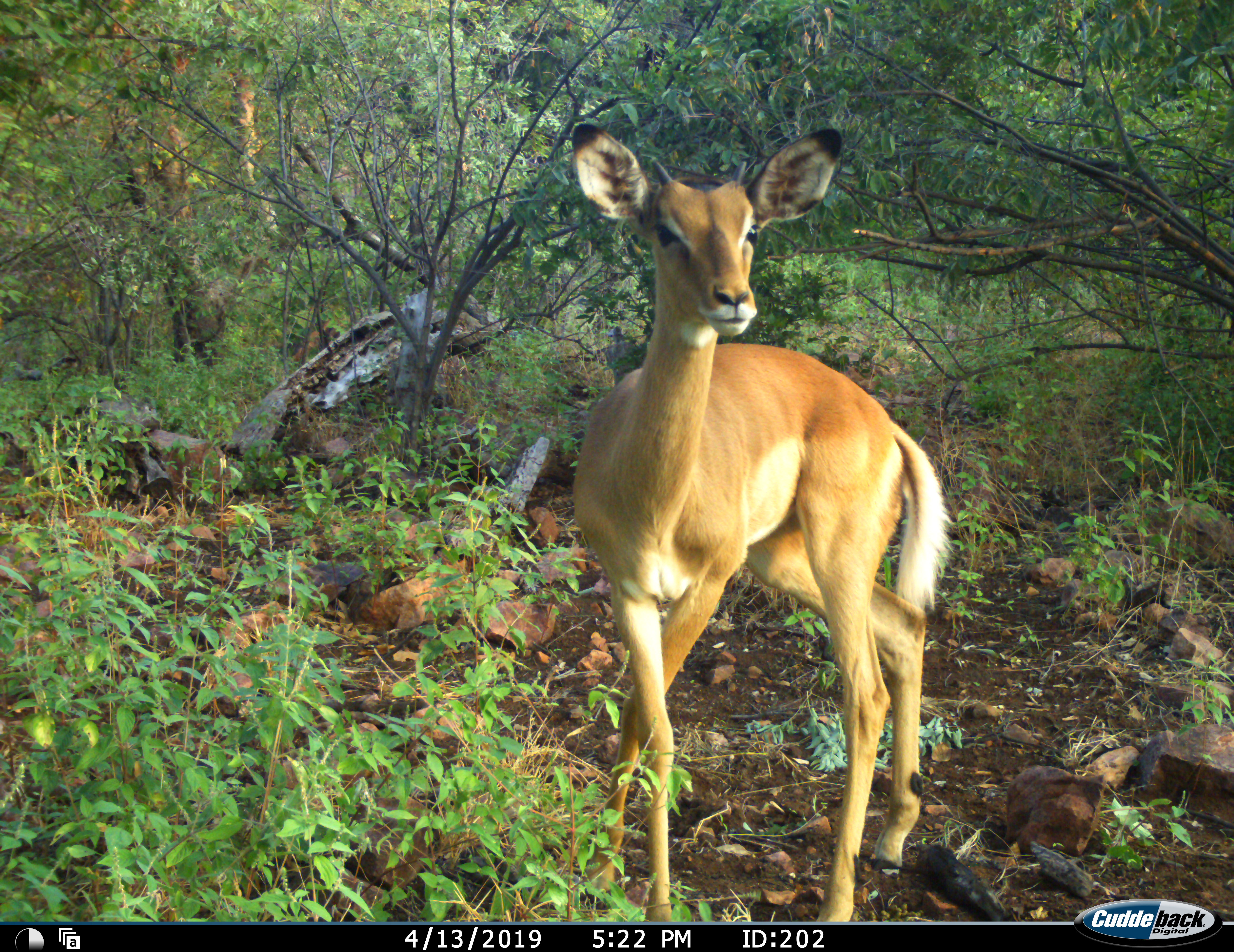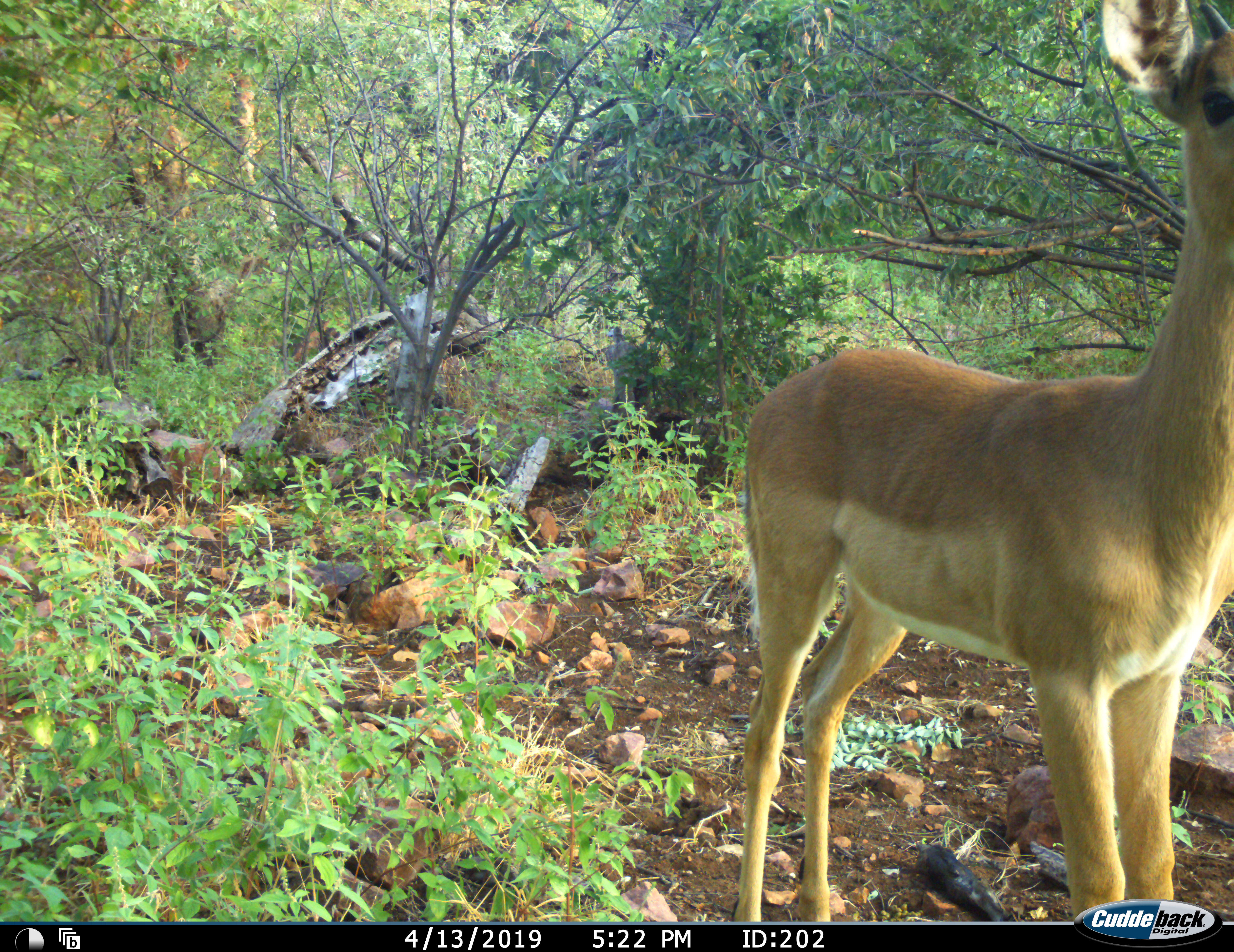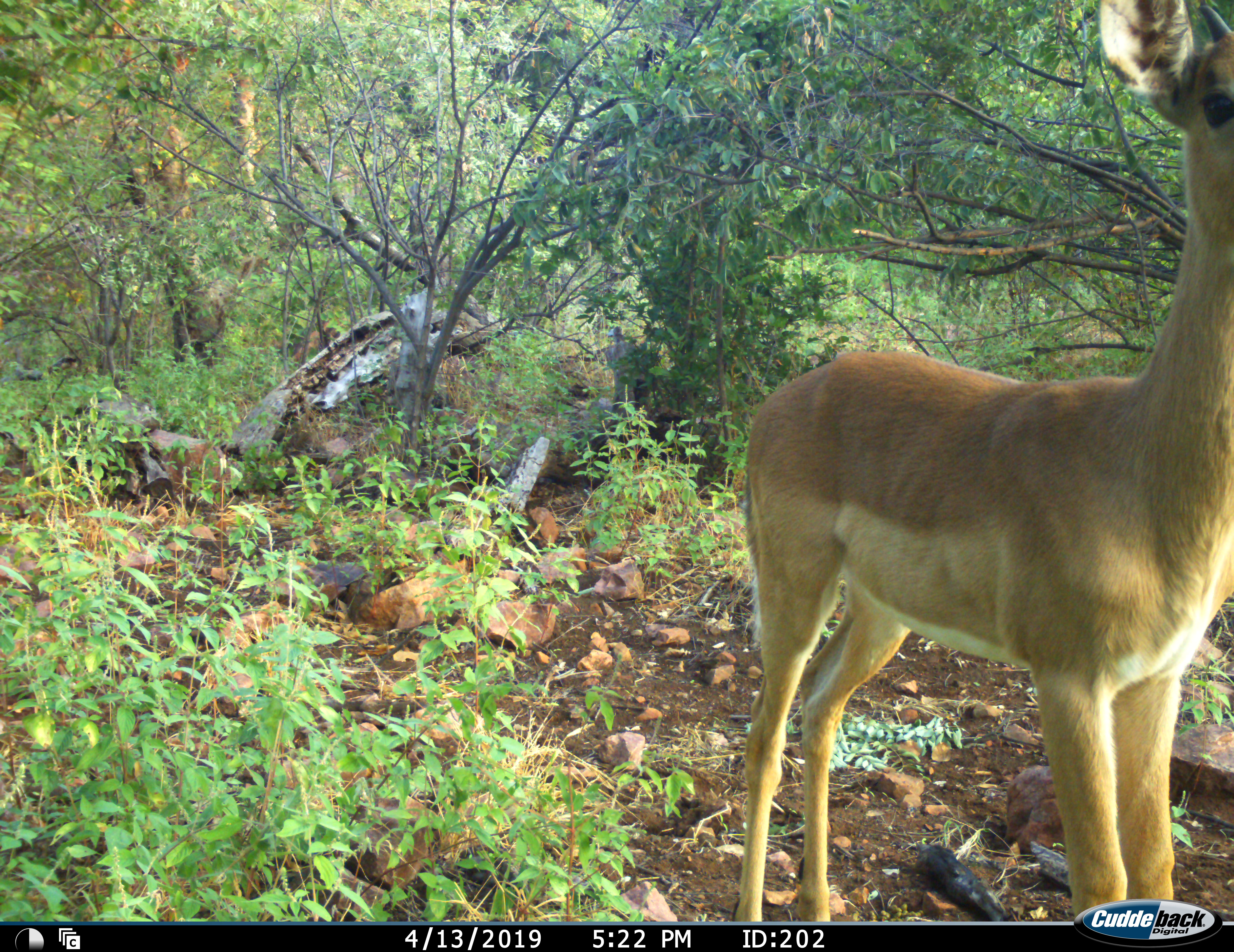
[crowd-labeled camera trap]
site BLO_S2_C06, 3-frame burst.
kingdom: Animalia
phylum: Chordata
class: Mammalia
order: Artiodactyla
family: Bovidae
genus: Aepyceros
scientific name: Aepyceros melampus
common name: impala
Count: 1.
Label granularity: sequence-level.